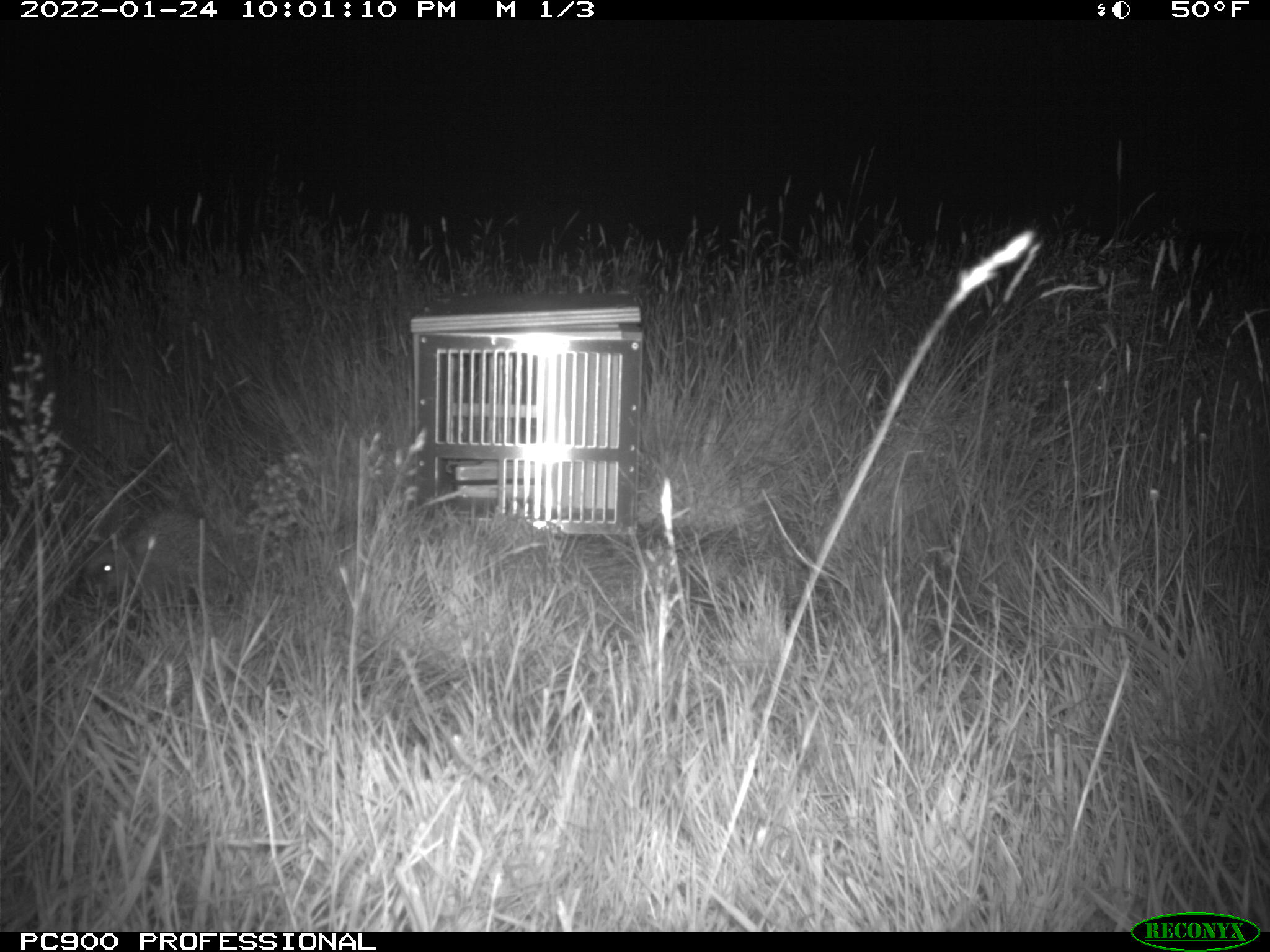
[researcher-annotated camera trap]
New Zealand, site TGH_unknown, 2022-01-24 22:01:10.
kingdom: Animalia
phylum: Chordata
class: Mammalia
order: Eulipotyphla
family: Erinaceidae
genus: Erinaceus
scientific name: Erinaceus europaeus europaeus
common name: european hedgehog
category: hedgehog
Hedgehog (european hedgehog) (Erinaceus europaeus europaeus).